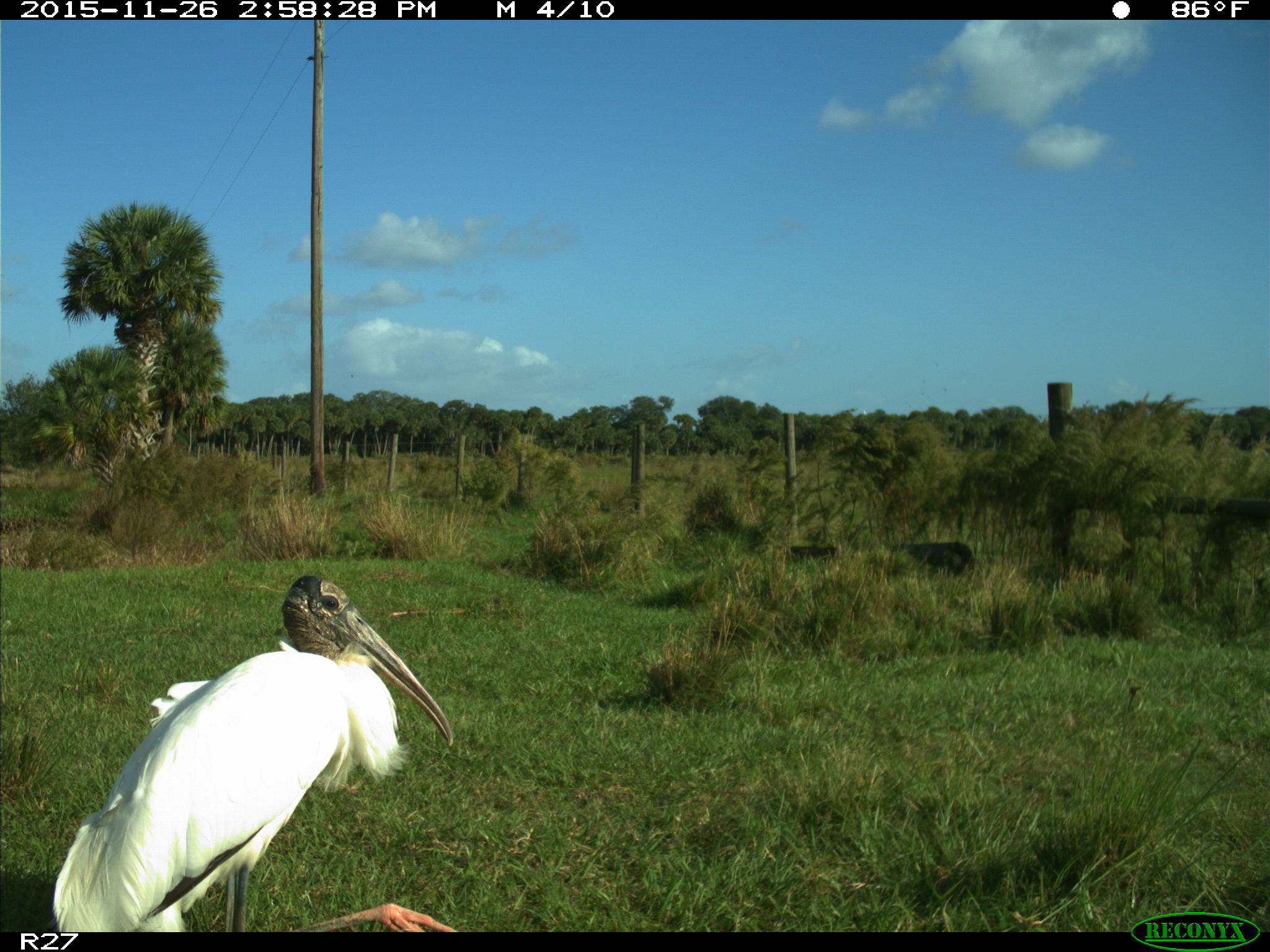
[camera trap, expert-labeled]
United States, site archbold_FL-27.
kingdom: Animalia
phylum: Chordata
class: Aves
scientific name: Aves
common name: birds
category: unidentified bird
Unidentified bird (birds) (Aves).